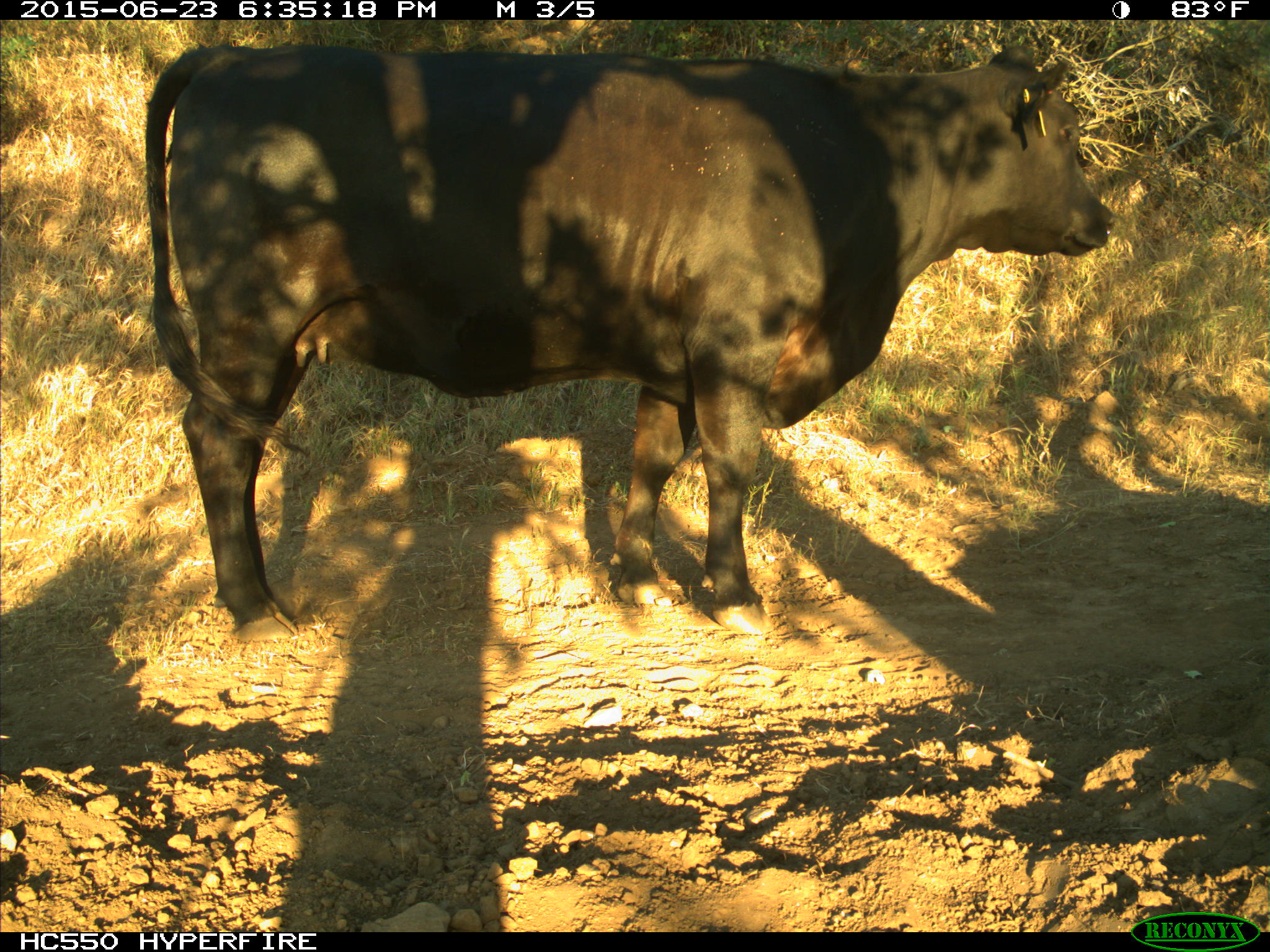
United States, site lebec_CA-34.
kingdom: Animalia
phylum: Chordata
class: Mammalia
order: Artiodactyla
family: Bovidae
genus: Bos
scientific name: Bos taurus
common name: domestic cow